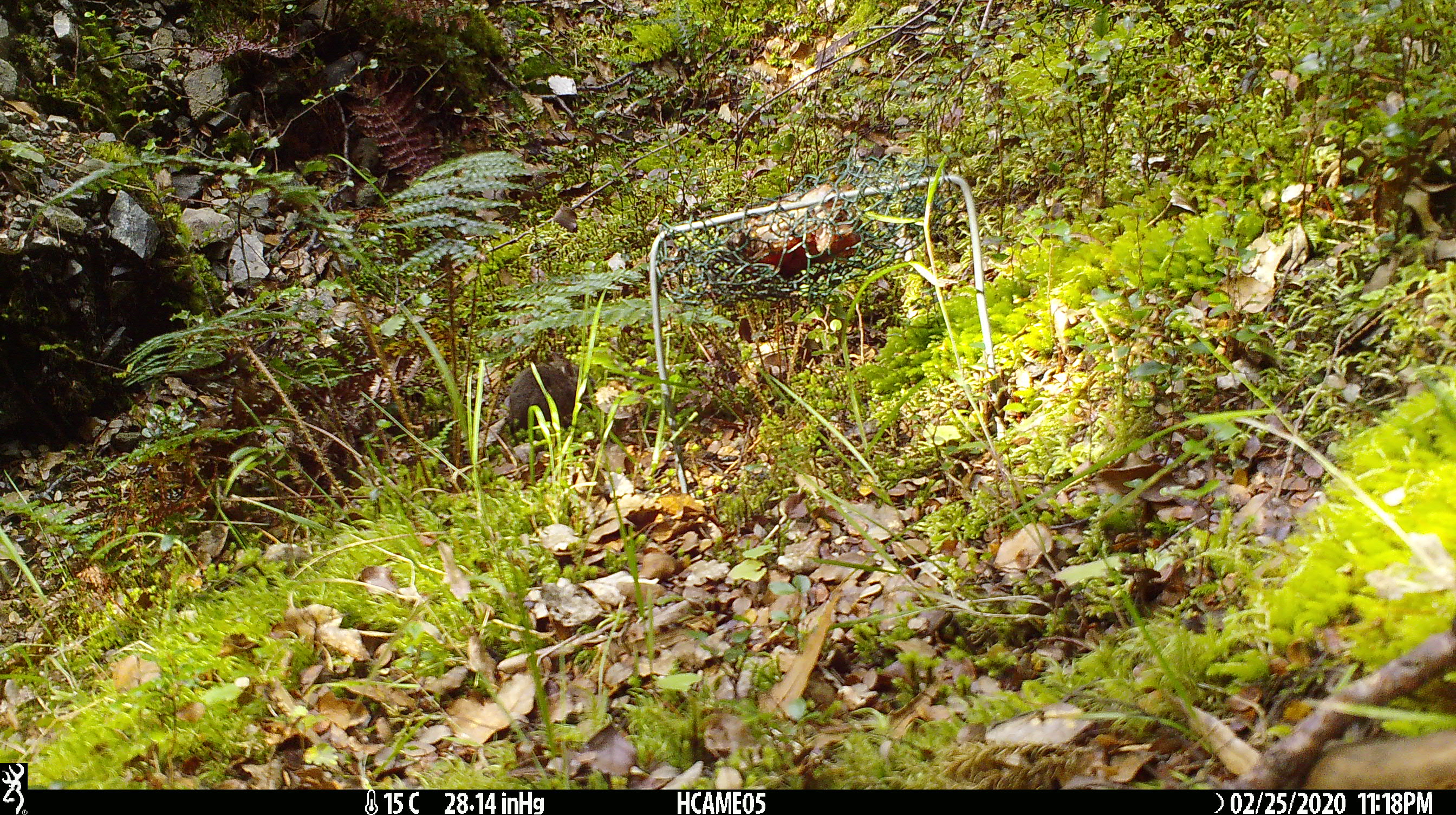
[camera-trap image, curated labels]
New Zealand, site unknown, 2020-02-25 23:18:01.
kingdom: Animalia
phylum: Chordata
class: Mammalia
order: Rodentia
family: Muridae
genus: Mus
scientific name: Mus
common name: mouse